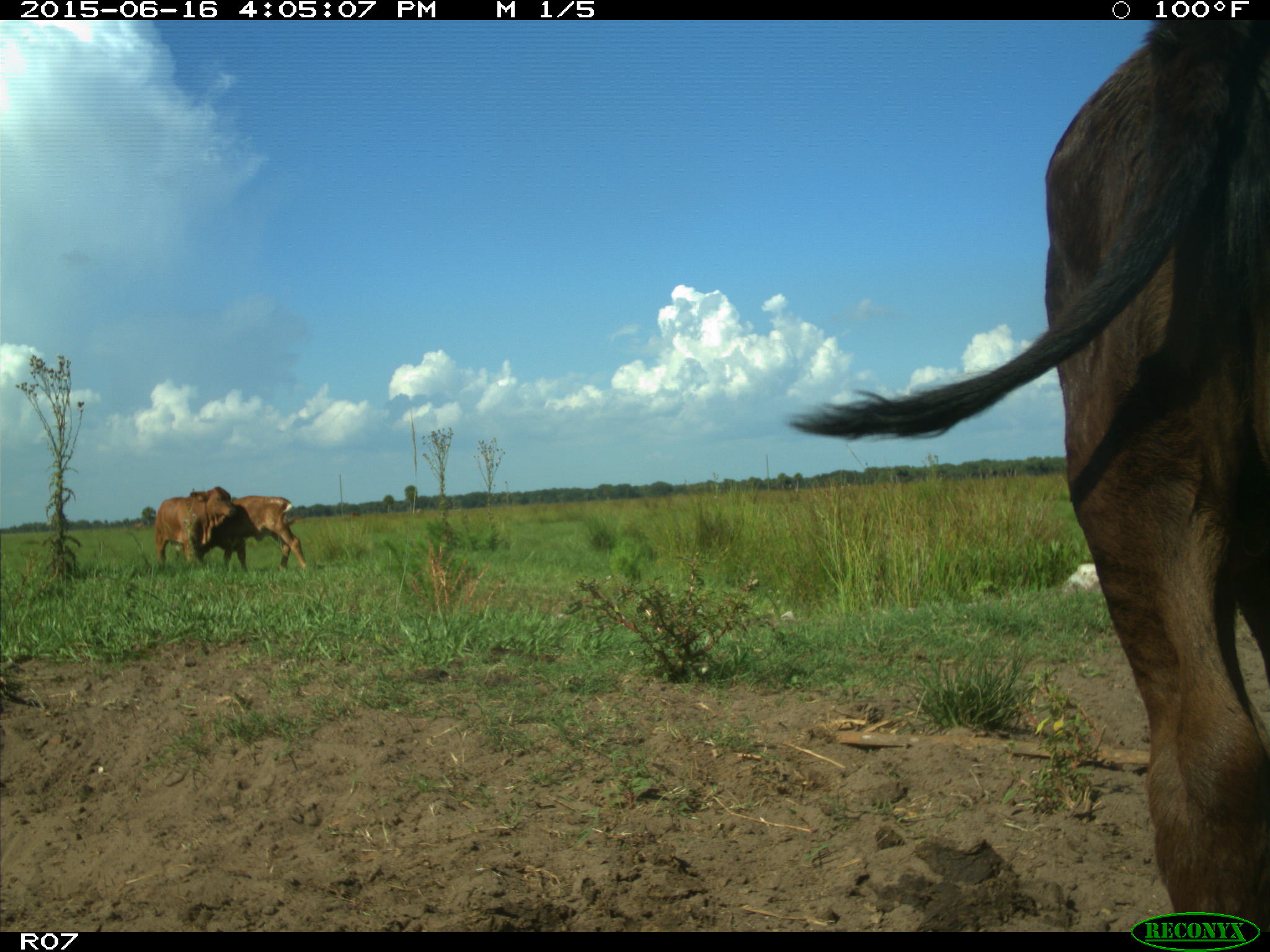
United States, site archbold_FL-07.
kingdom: Animalia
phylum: Chordata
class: Mammalia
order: Artiodactyla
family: Bovidae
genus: Bos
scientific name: Bos taurus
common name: domestic cow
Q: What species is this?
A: Bos taurus (domestic cow).